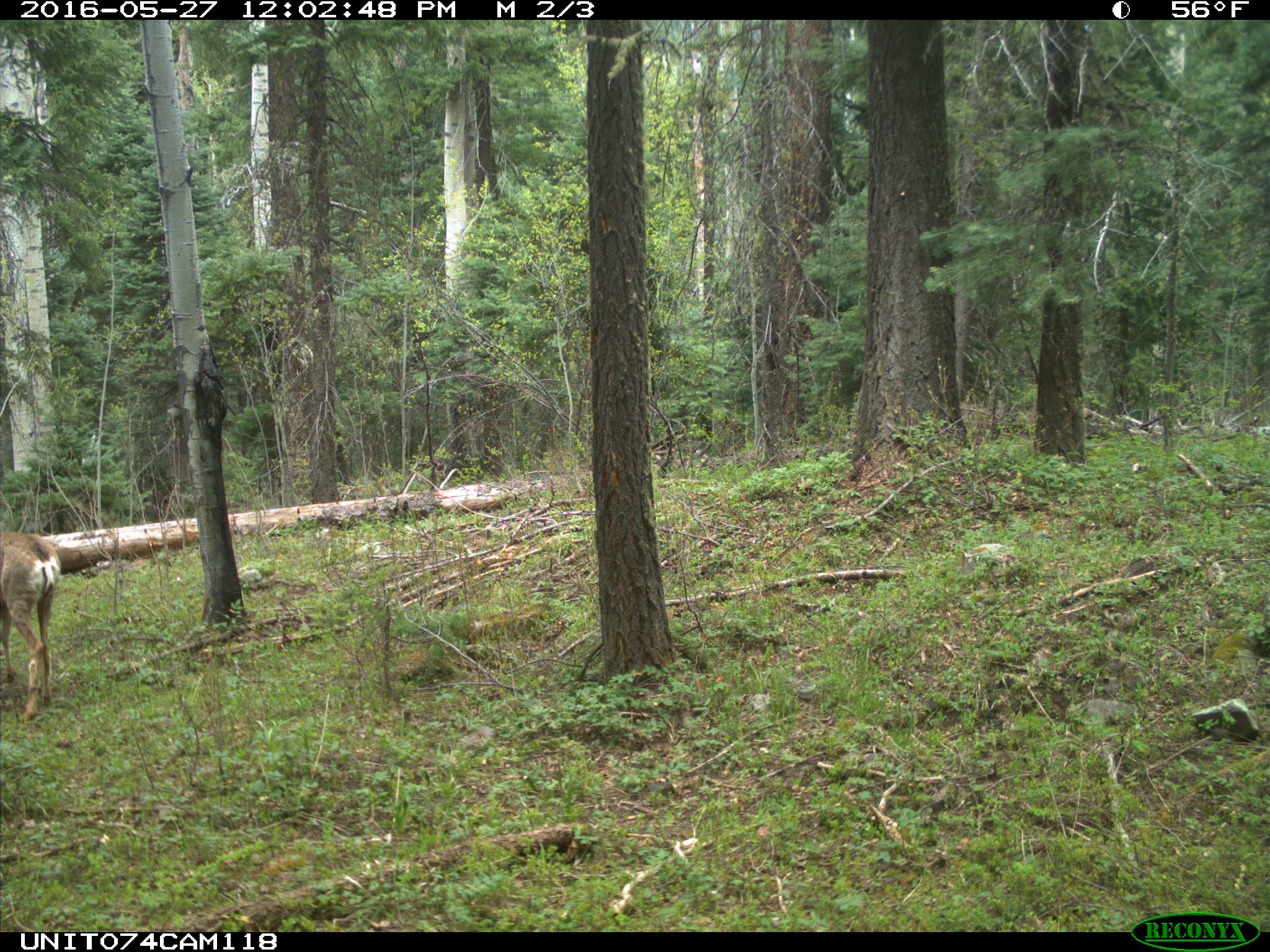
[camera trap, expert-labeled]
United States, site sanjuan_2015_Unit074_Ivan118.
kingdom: Animalia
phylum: Chordata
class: Mammalia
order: Artiodactyla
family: Cervidae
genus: Odocoileus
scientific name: Odocoileus hemionus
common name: mule deer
Odocoileus hemionus (mule deer).